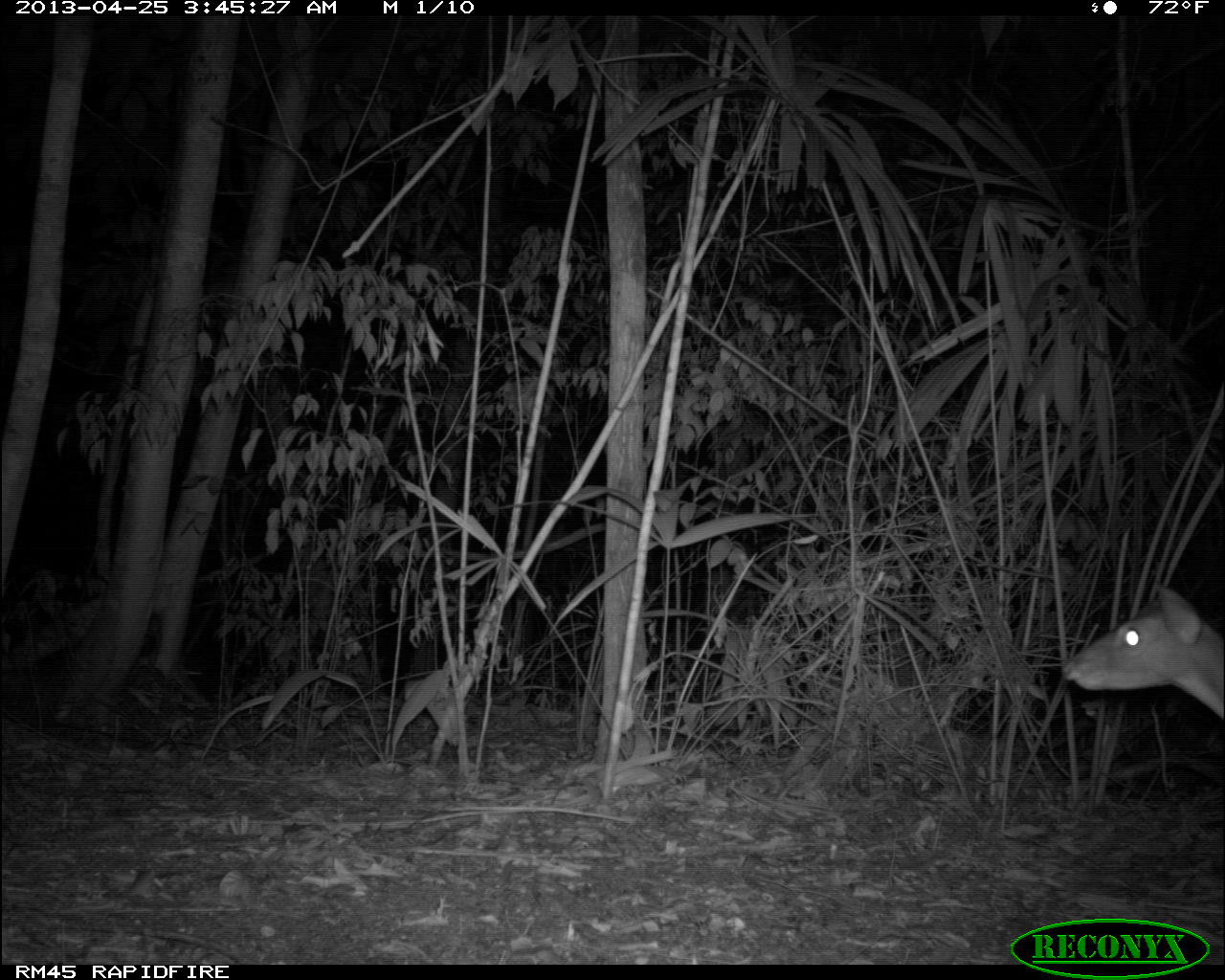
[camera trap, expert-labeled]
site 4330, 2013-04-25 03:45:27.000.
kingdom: Animalia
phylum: Chordata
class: Mammalia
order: Artiodactyla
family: Cervidae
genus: Mazama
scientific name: Mazama temama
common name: central american red brocket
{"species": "Mazama temama (central american red brocket)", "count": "1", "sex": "male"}